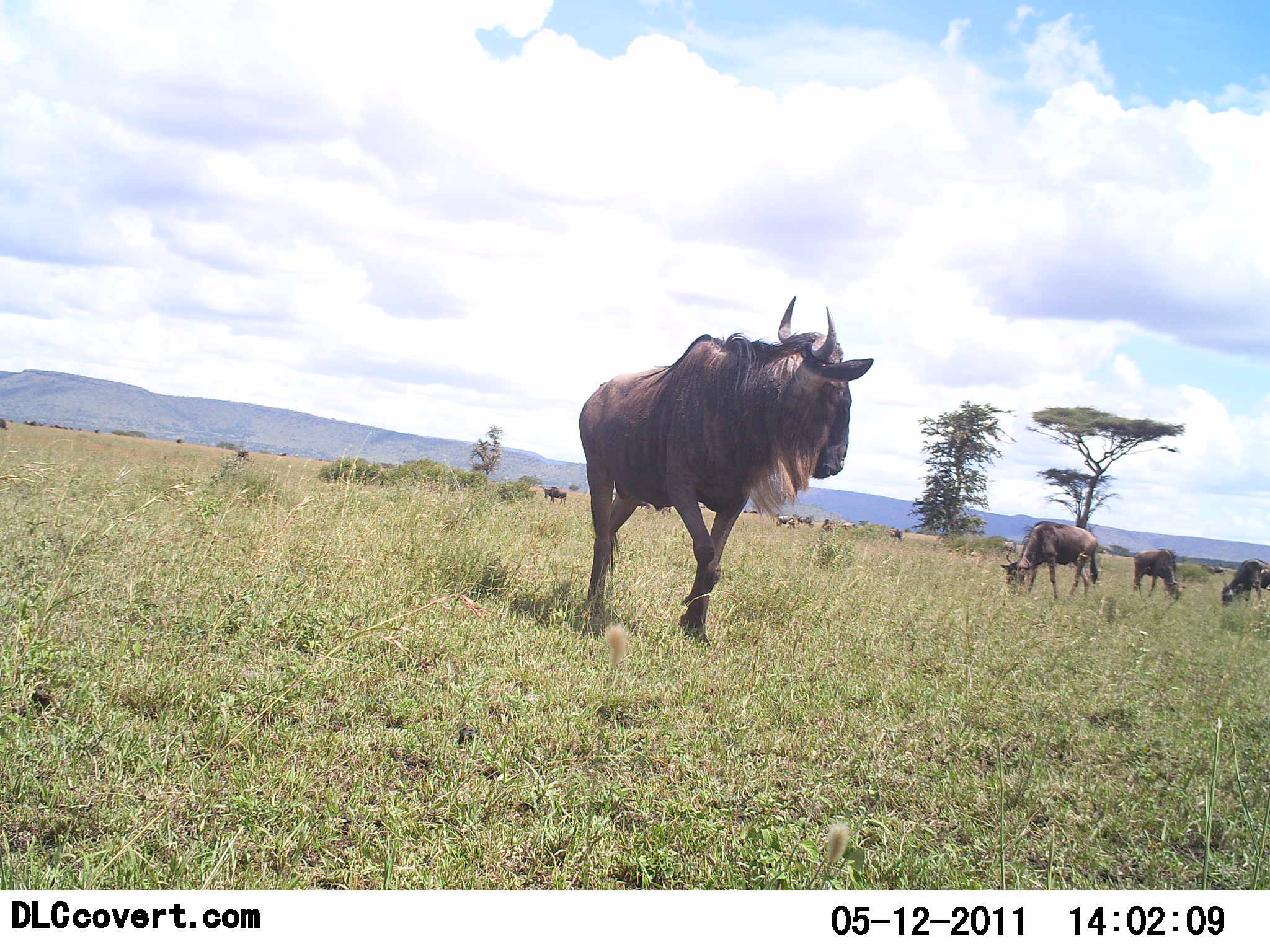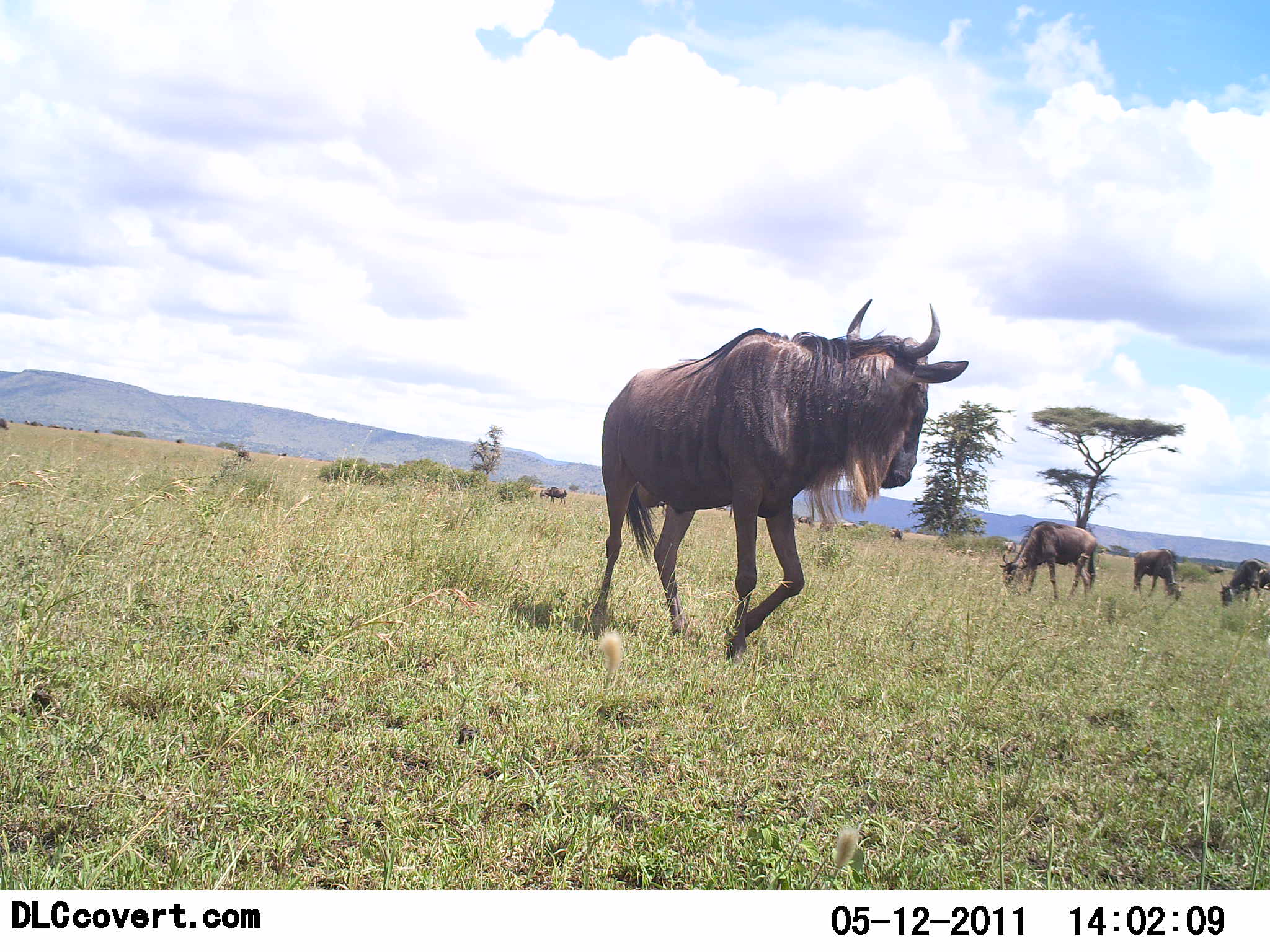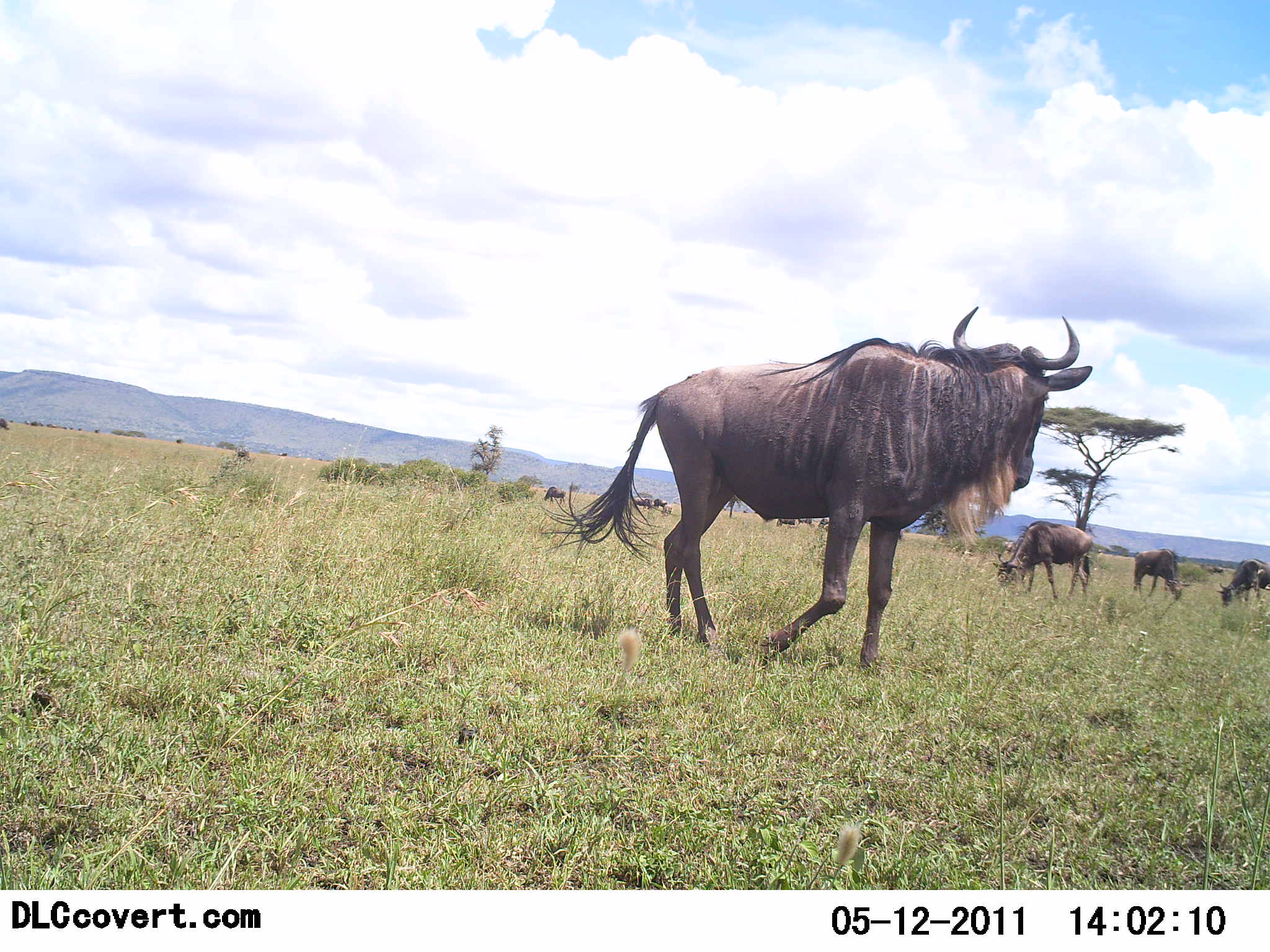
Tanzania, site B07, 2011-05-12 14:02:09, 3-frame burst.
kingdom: Animalia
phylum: Chordata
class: Mammalia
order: Artiodactyla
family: Bovidae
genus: Connochaetes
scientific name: Connochaetes taurinus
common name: blue wildebeest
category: wildebeest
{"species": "wildebeest (blue wildebeest) (Connochaetes taurinus)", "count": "8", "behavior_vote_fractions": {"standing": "30%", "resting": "10%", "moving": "100%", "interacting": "10%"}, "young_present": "0%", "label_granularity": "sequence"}